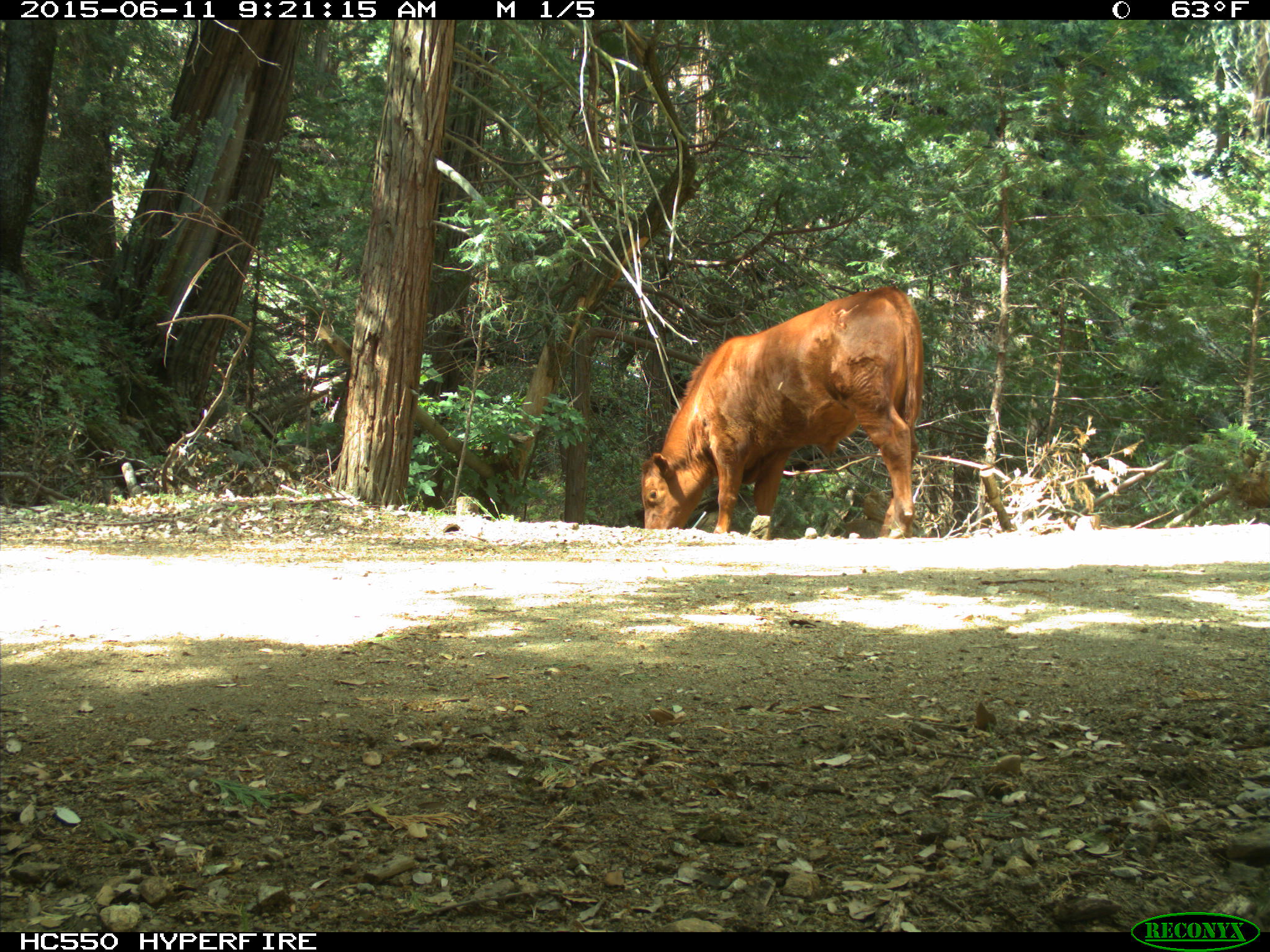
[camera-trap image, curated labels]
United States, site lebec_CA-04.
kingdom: Animalia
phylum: Chordata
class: Mammalia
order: Artiodactyla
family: Bovidae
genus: Bos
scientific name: Bos taurus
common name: domestic cow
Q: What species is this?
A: Bos taurus (domestic cow).